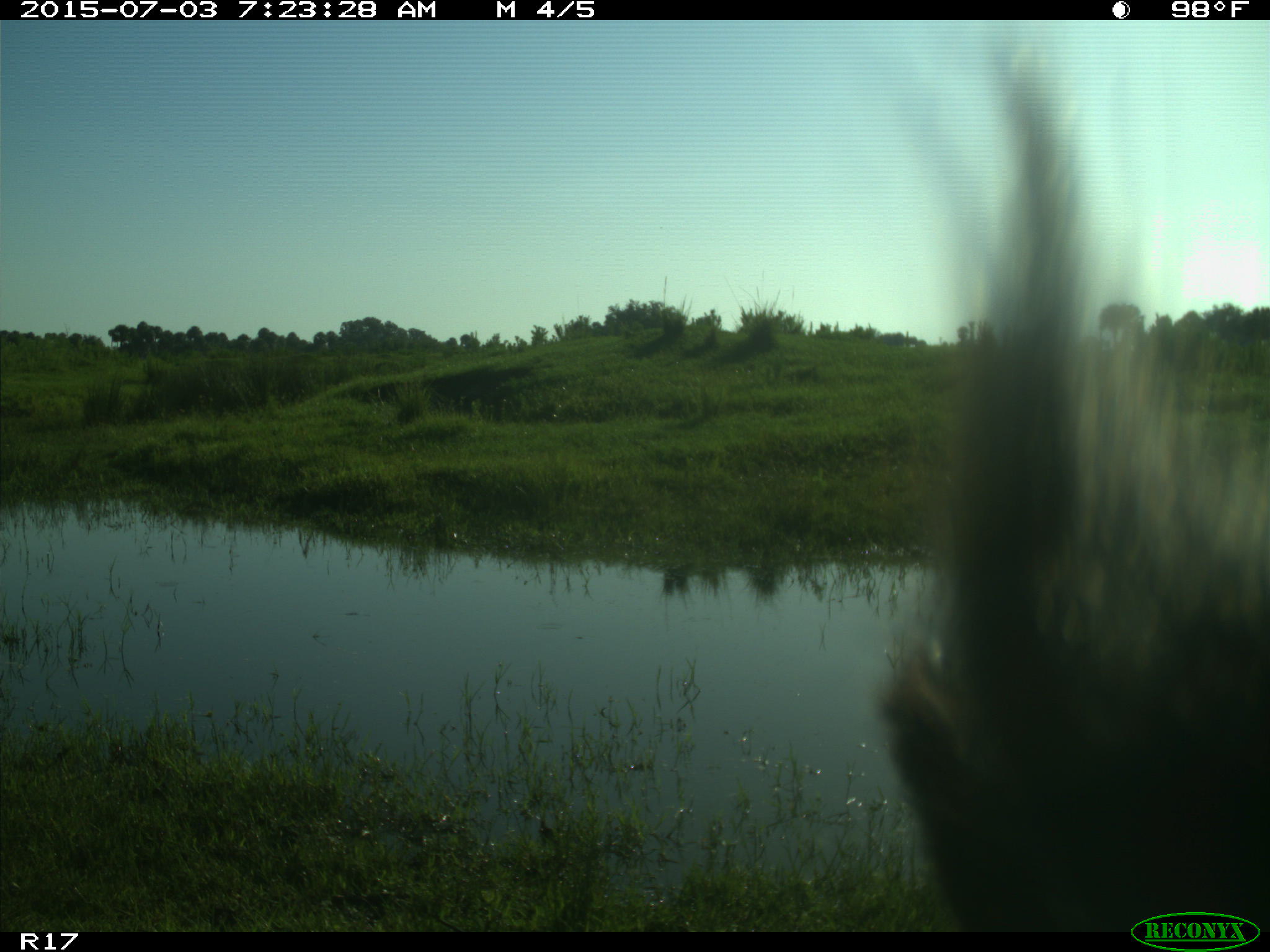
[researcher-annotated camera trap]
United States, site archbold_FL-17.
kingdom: Animalia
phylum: Chordata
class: Mammalia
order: Artiodactyla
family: Bovidae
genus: Bos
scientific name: Bos taurus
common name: domestic cow